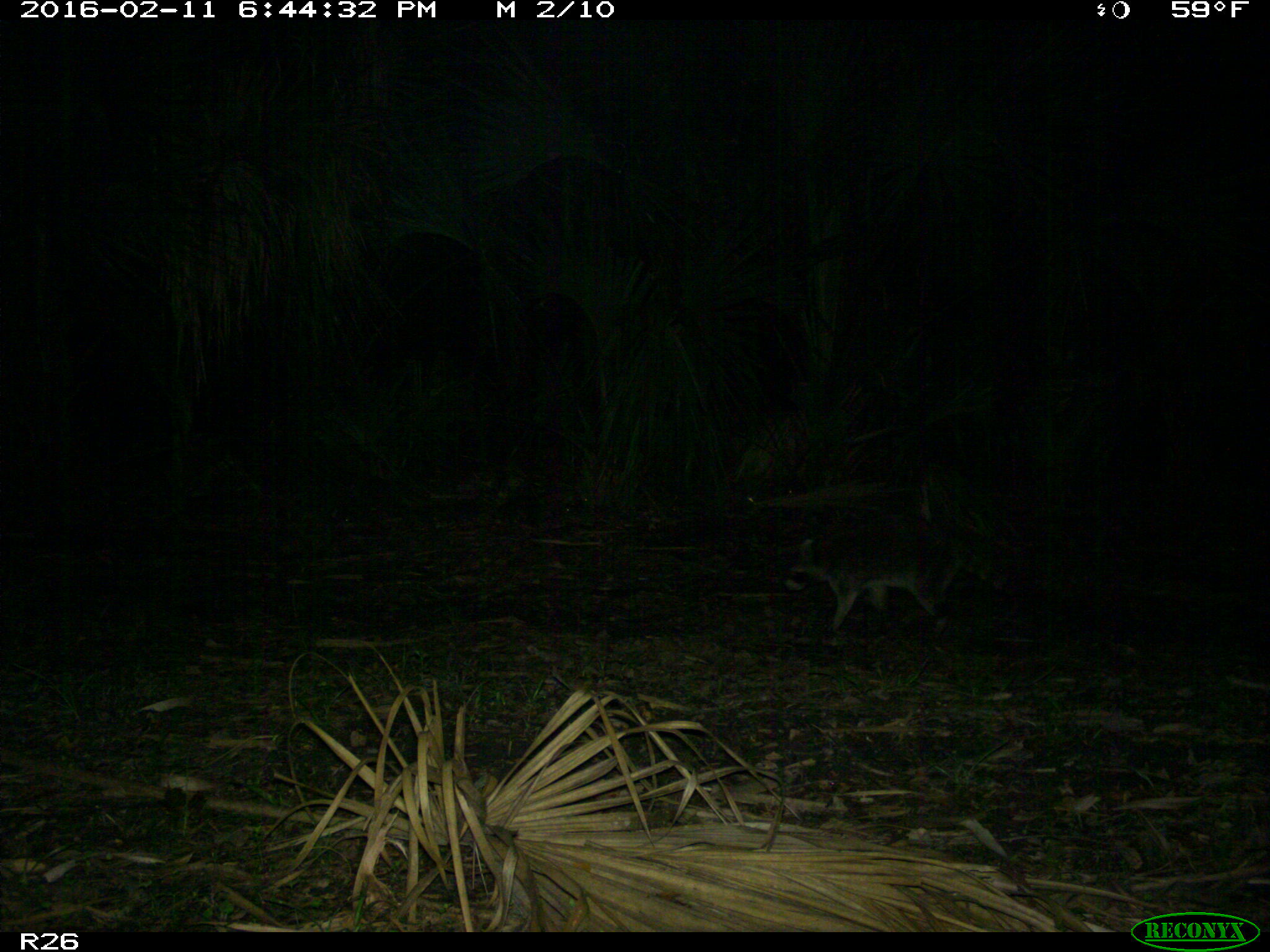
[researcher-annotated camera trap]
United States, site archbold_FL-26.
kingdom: Animalia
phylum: Chordata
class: Mammalia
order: Carnivora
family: Procyonidae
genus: Procyon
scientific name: Procyon lotor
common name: common raccoon